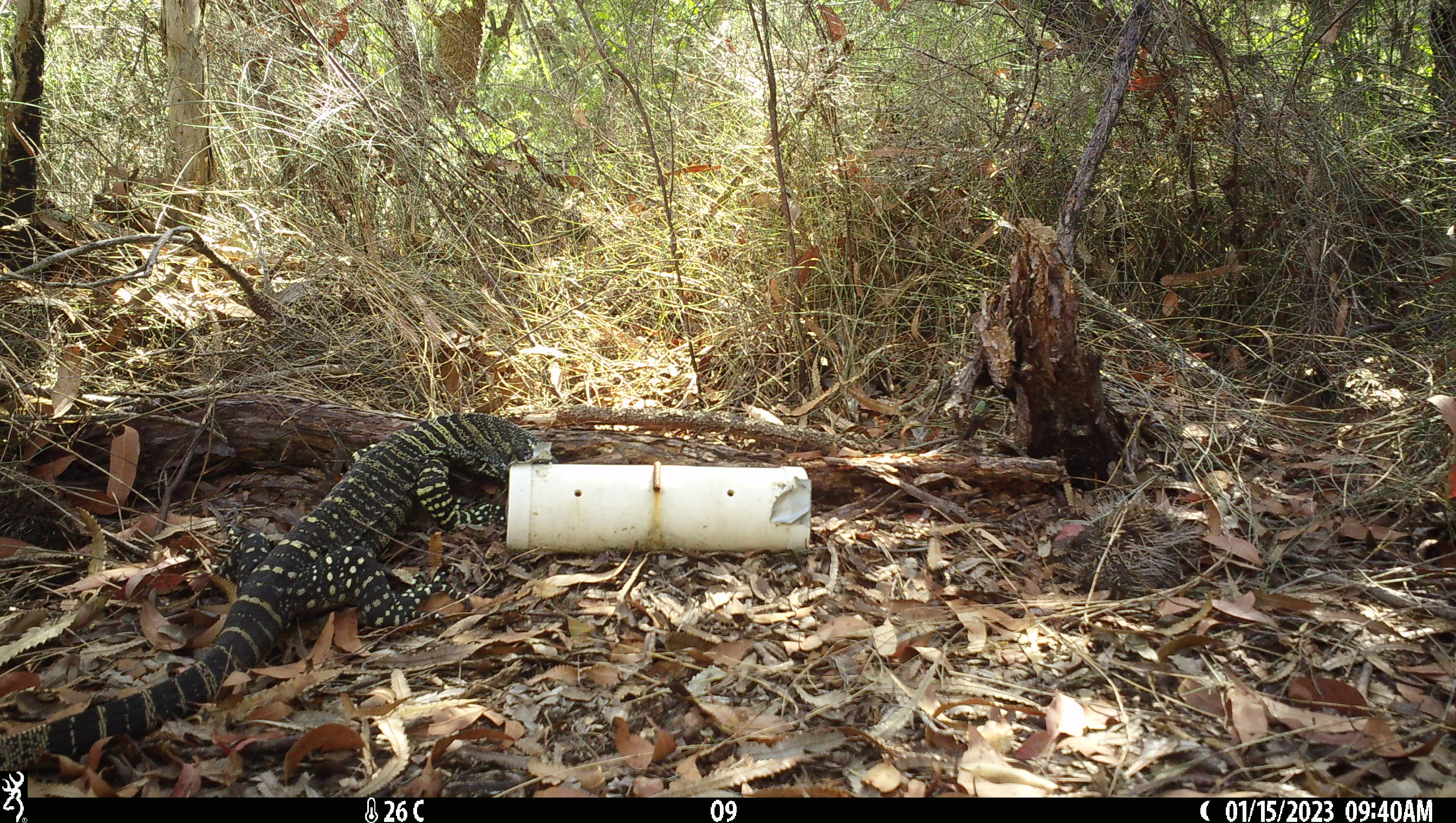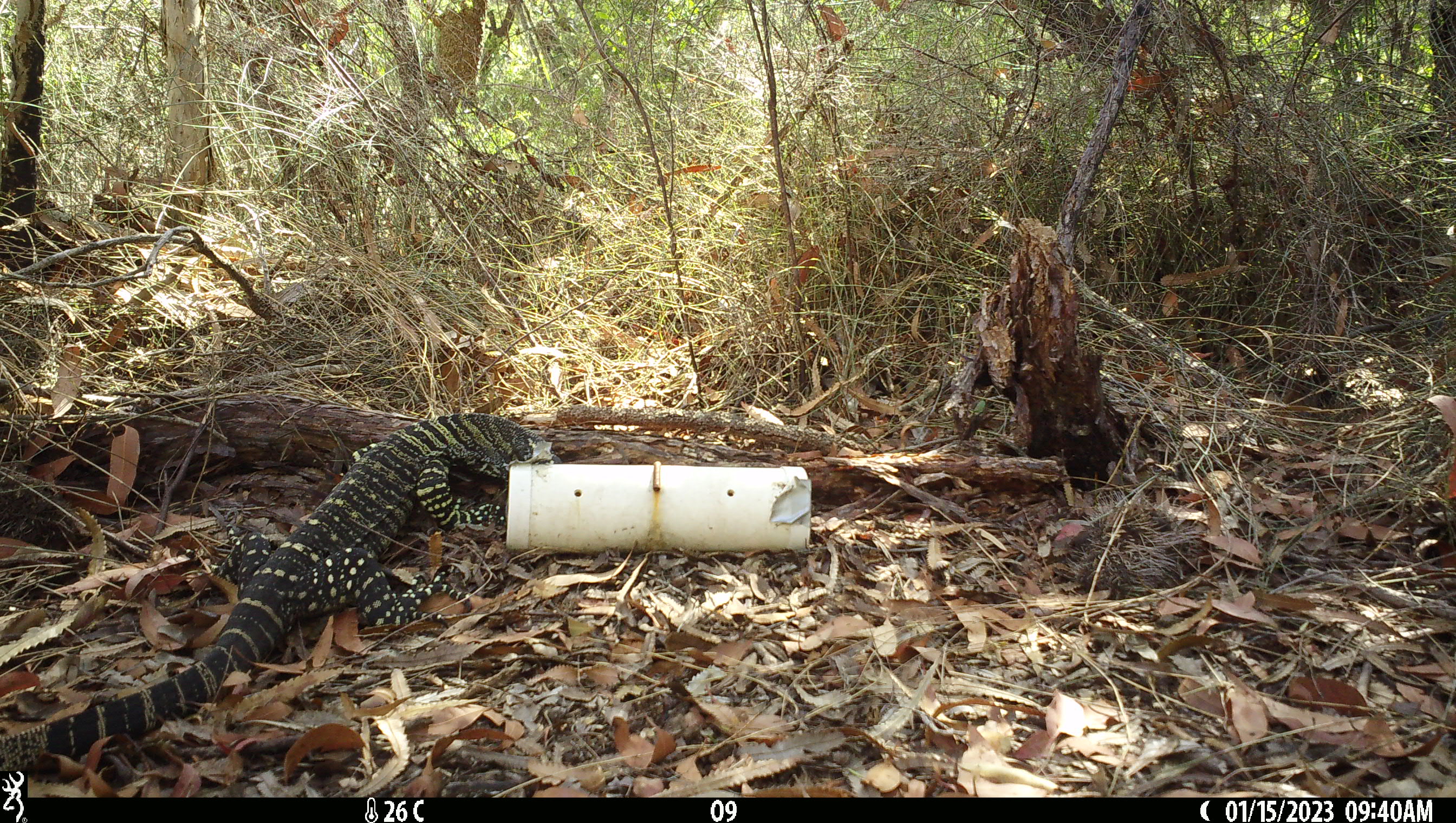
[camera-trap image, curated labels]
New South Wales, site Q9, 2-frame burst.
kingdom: Animalia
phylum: Chordata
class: Reptilia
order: Squamata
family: Varanidae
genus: Varanus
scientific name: Varanus varius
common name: lace monitor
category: goanna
Goanna (lace monitor) (Varanus varius).